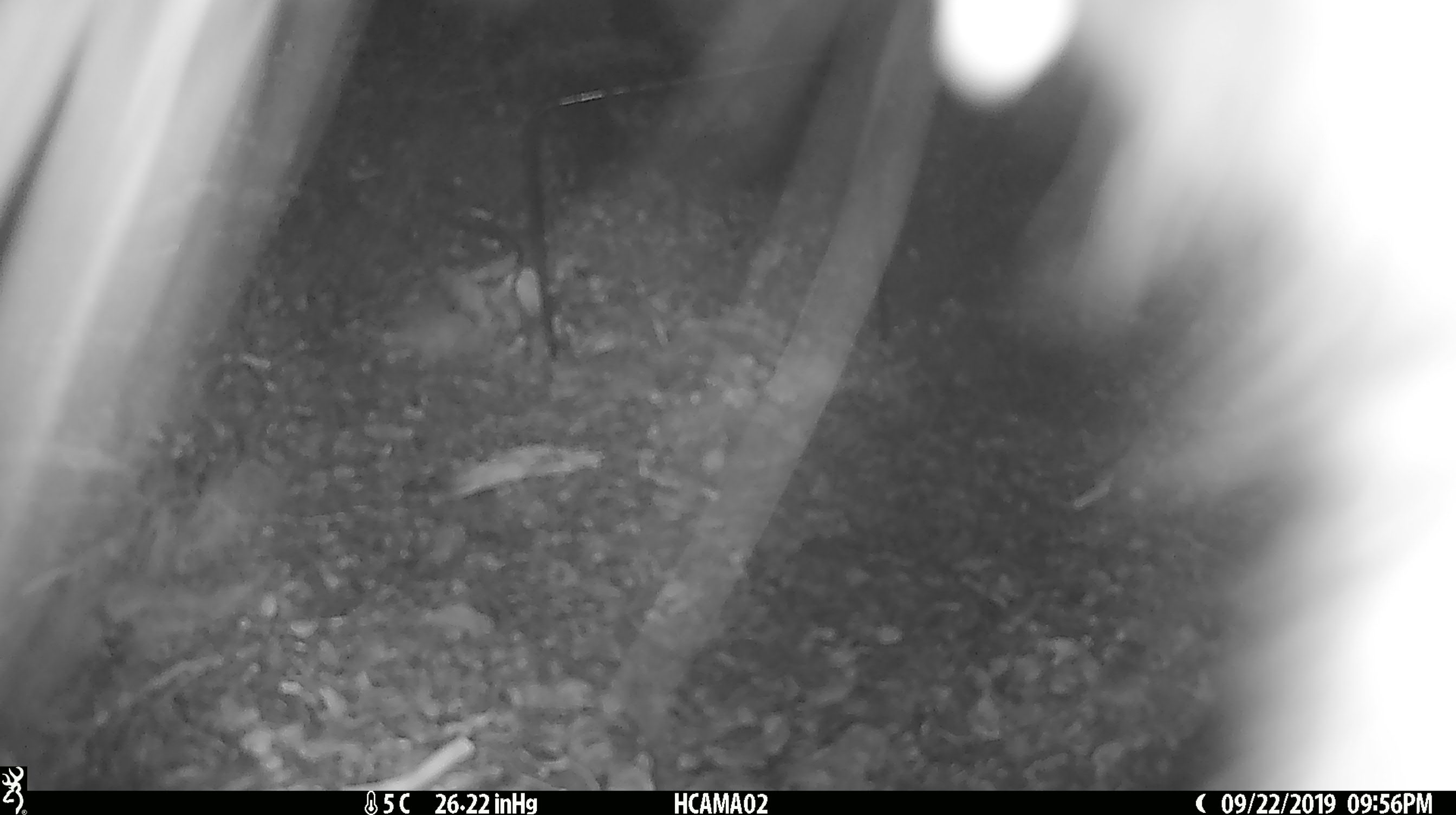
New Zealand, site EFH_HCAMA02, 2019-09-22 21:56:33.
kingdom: Animalia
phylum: Chordata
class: Mammalia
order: Diprotodontia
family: Phalangeridae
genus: Trichosurus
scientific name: Trichosurus vulpecula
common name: common brushtail possum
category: possum